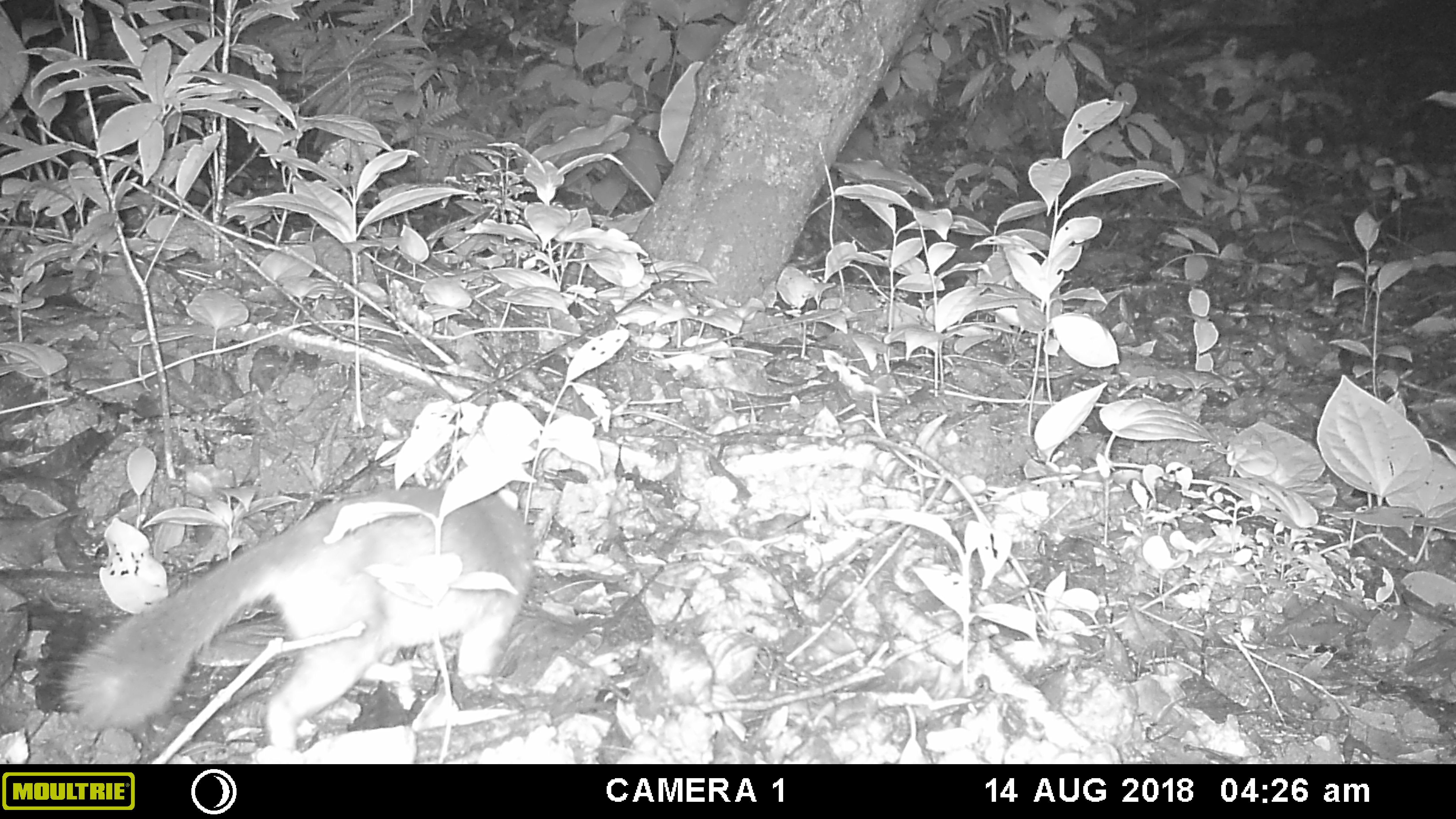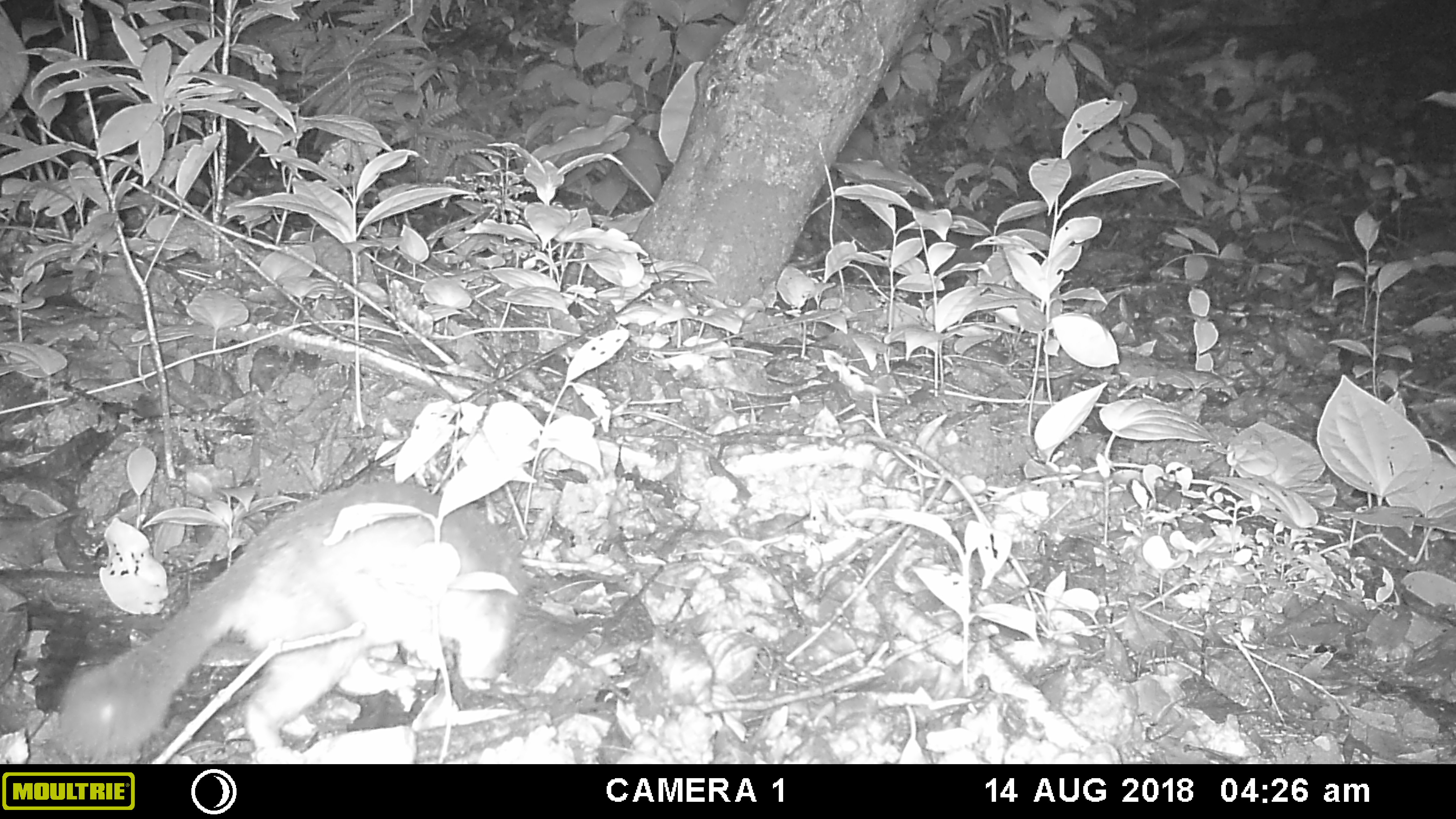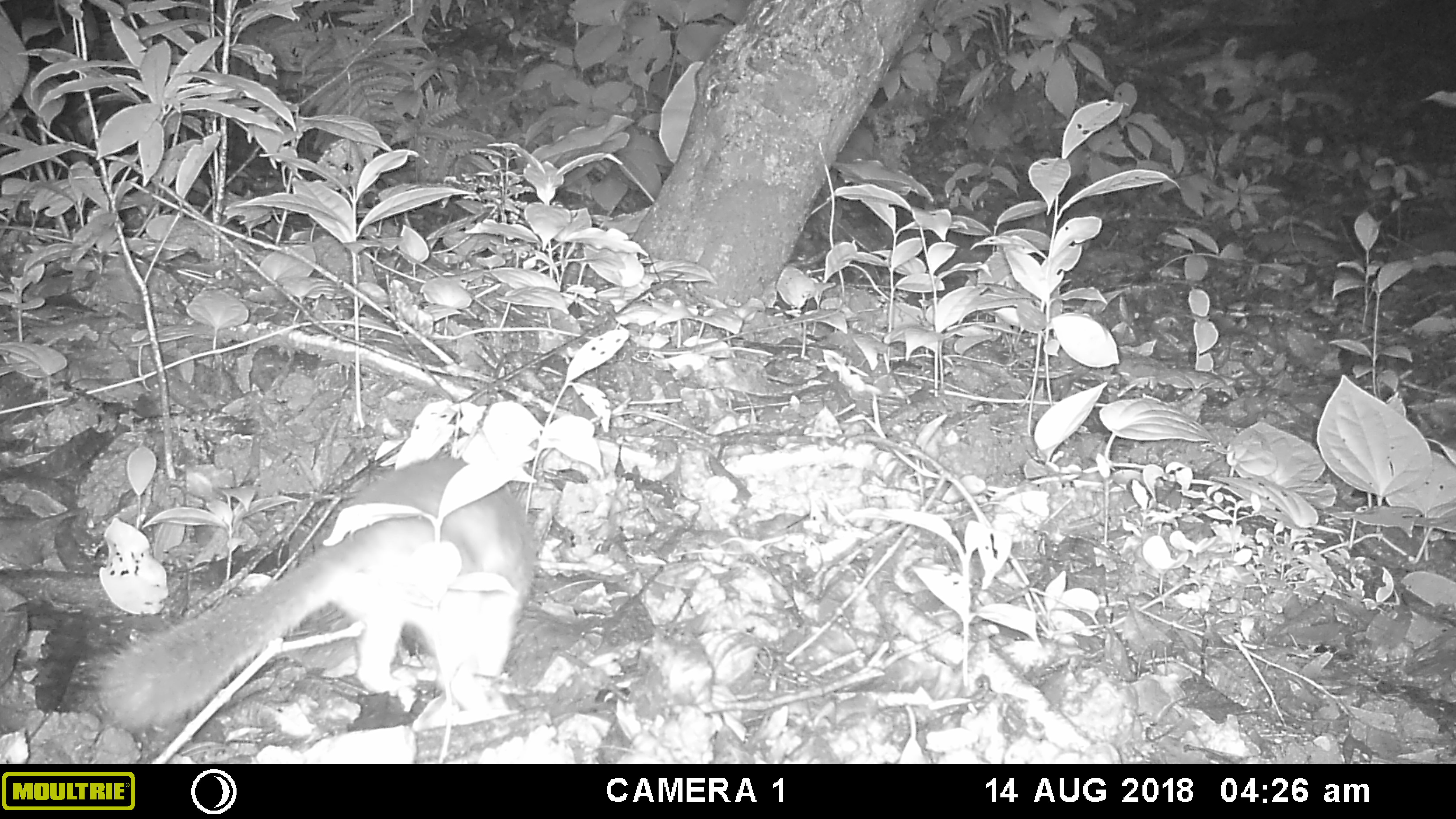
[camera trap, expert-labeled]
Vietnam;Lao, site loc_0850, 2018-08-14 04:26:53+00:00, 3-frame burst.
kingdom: Animalia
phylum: Chordata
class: Mammalia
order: Carnivora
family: Mustelidae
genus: Melogale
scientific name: Melogale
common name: ferret badger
Ferret badger (Melogale). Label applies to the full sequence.